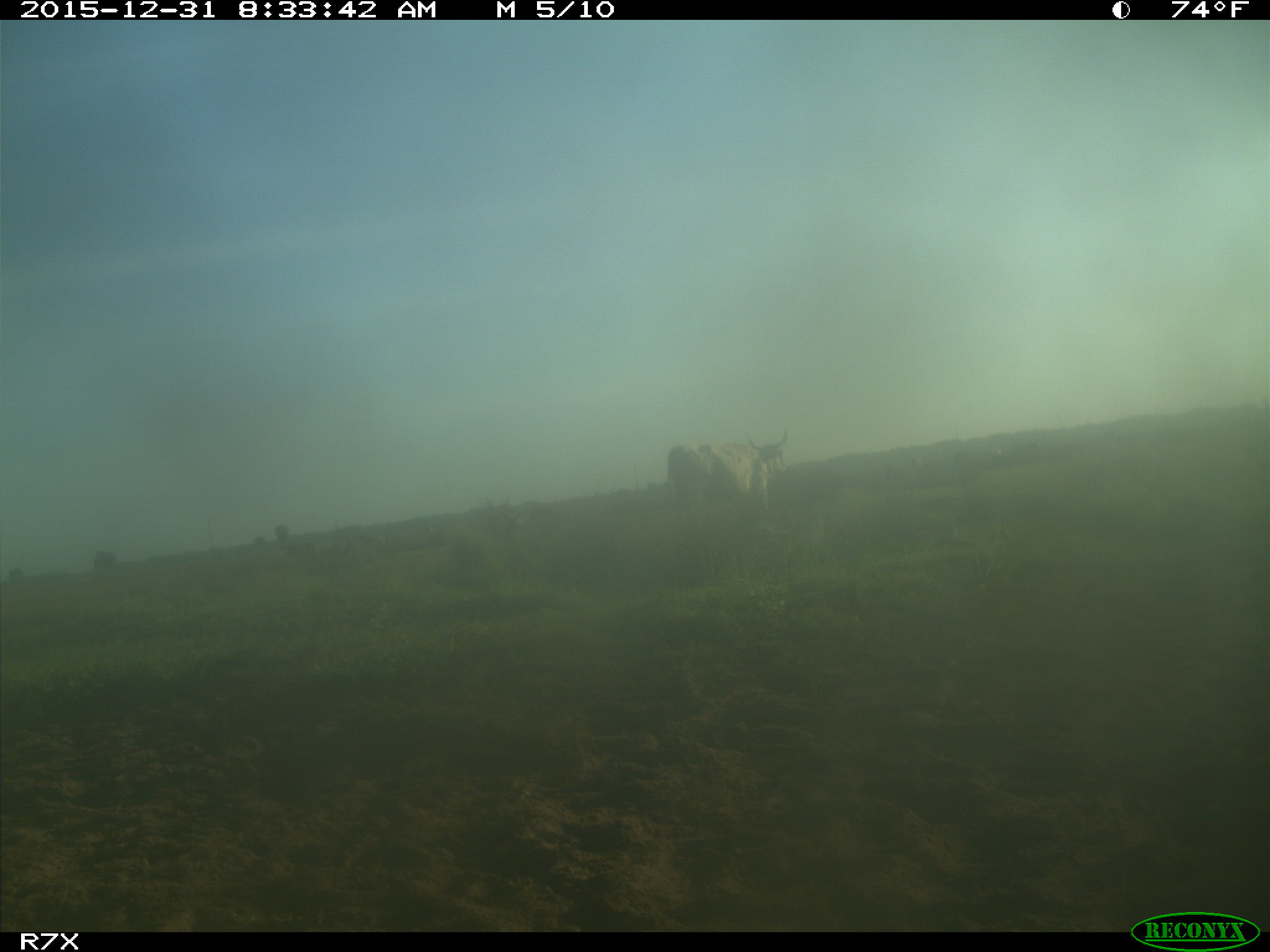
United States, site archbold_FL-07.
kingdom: Animalia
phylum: Chordata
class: Mammalia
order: Artiodactyla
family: Bovidae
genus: Bos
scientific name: Bos taurus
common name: domestic cow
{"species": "Bos taurus (domestic cow)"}